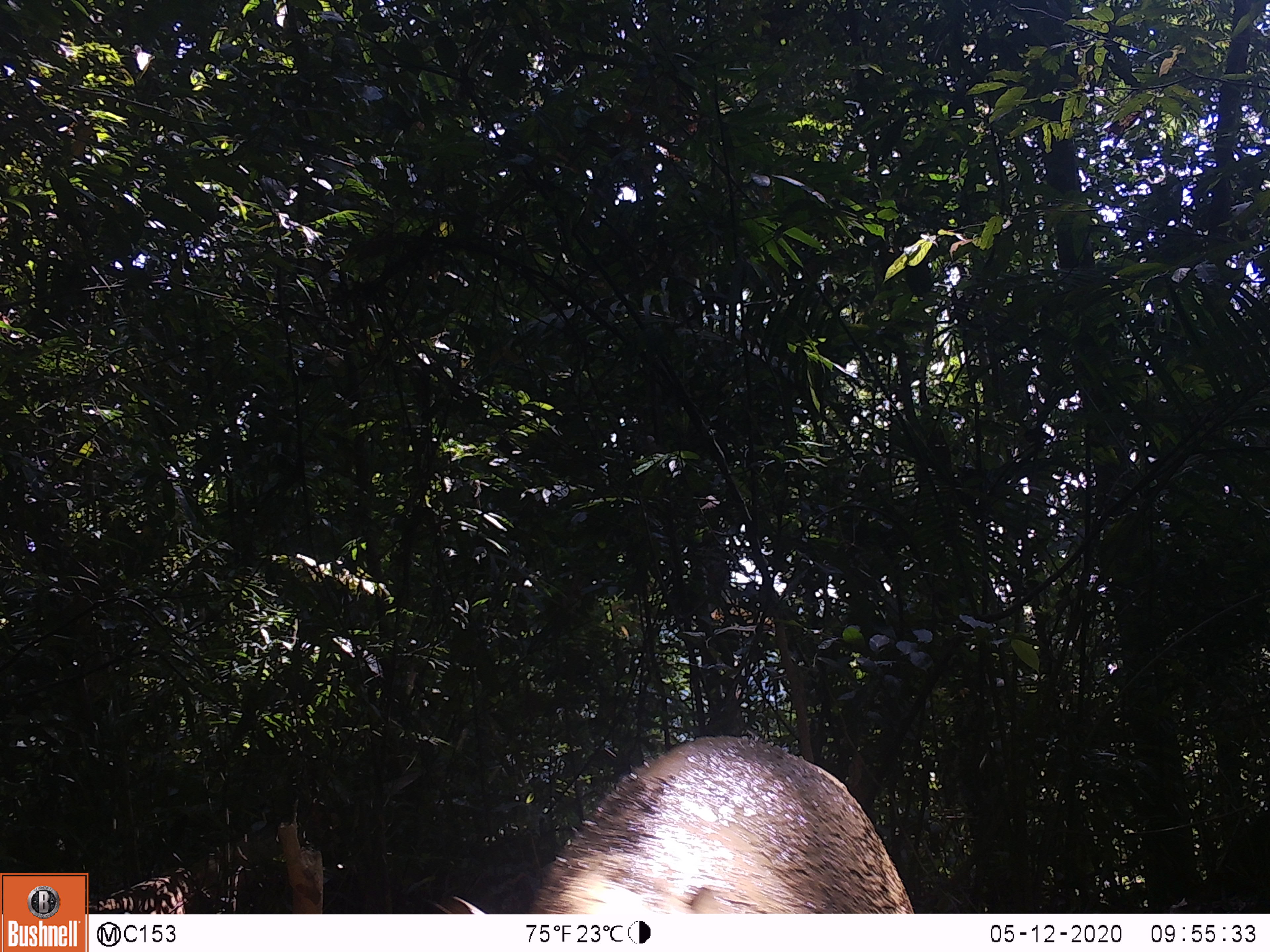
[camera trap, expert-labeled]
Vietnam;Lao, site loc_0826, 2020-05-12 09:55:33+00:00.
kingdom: Animalia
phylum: Chordata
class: Mammalia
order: Artiodactyla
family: Suidae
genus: Sus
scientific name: Sus scrofa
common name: eurasian wild pig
Eurasian wild pig (Sus scrofa). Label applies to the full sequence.